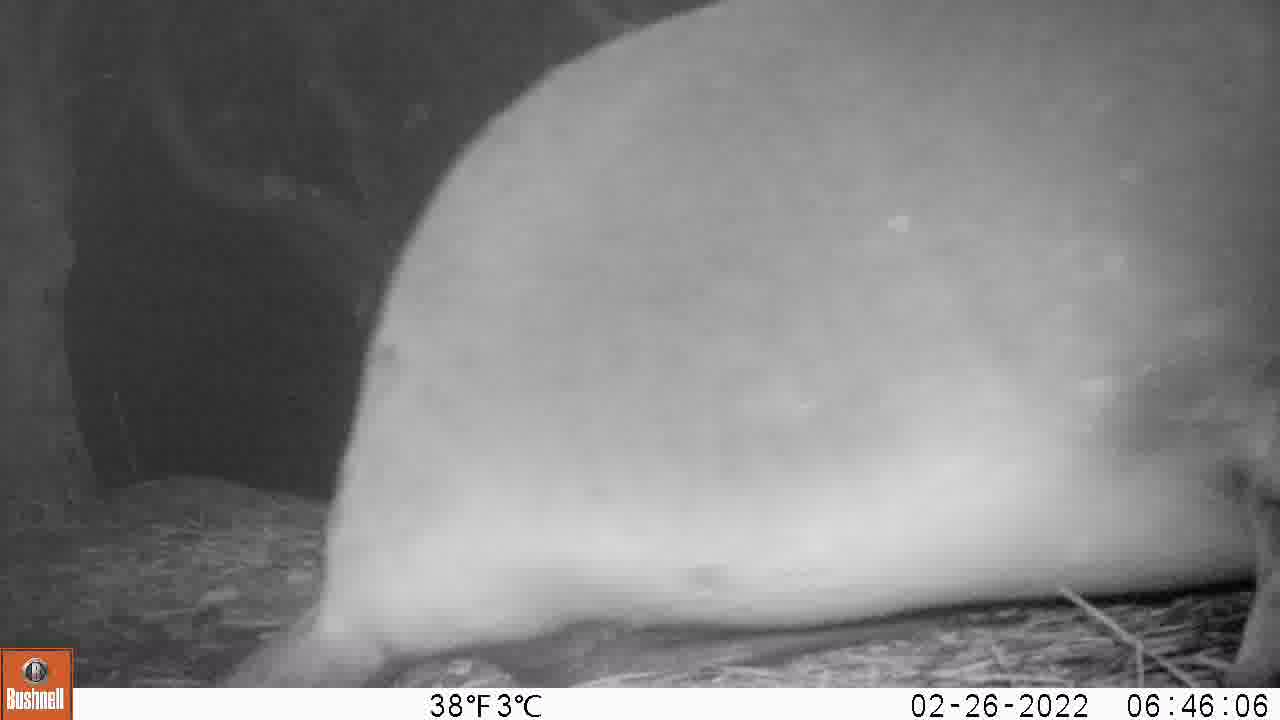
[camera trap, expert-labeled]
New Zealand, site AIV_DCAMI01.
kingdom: Animalia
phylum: Chordata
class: Mammalia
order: Carnivora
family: Otariidae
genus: Phocarctos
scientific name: Phocarctos hookeri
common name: new zealand sea lion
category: sealion